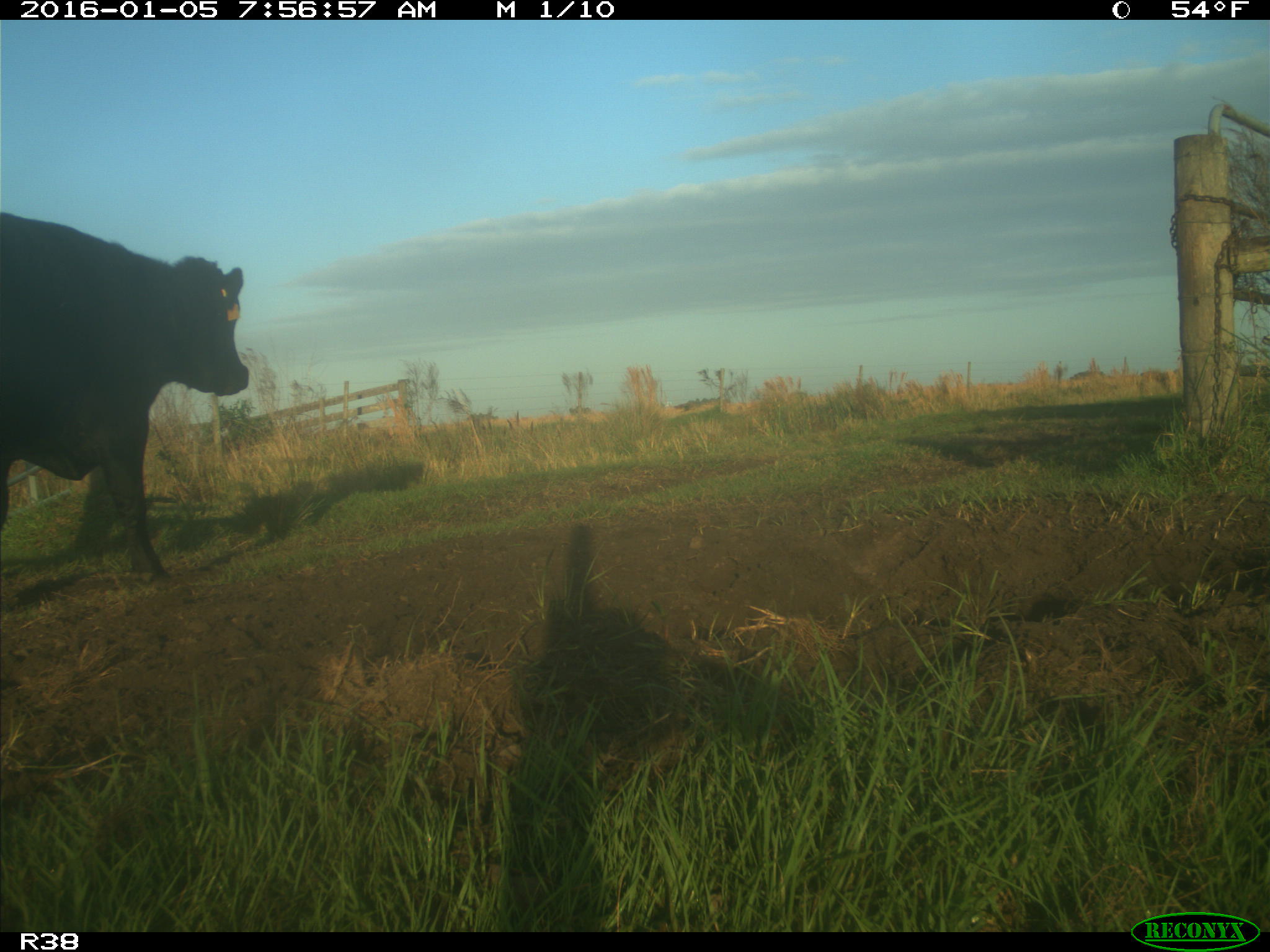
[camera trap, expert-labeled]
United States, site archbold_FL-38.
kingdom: Animalia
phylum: Chordata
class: Mammalia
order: Artiodactyla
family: Bovidae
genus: Bos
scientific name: Bos taurus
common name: domestic cow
Bos taurus (domestic cow).